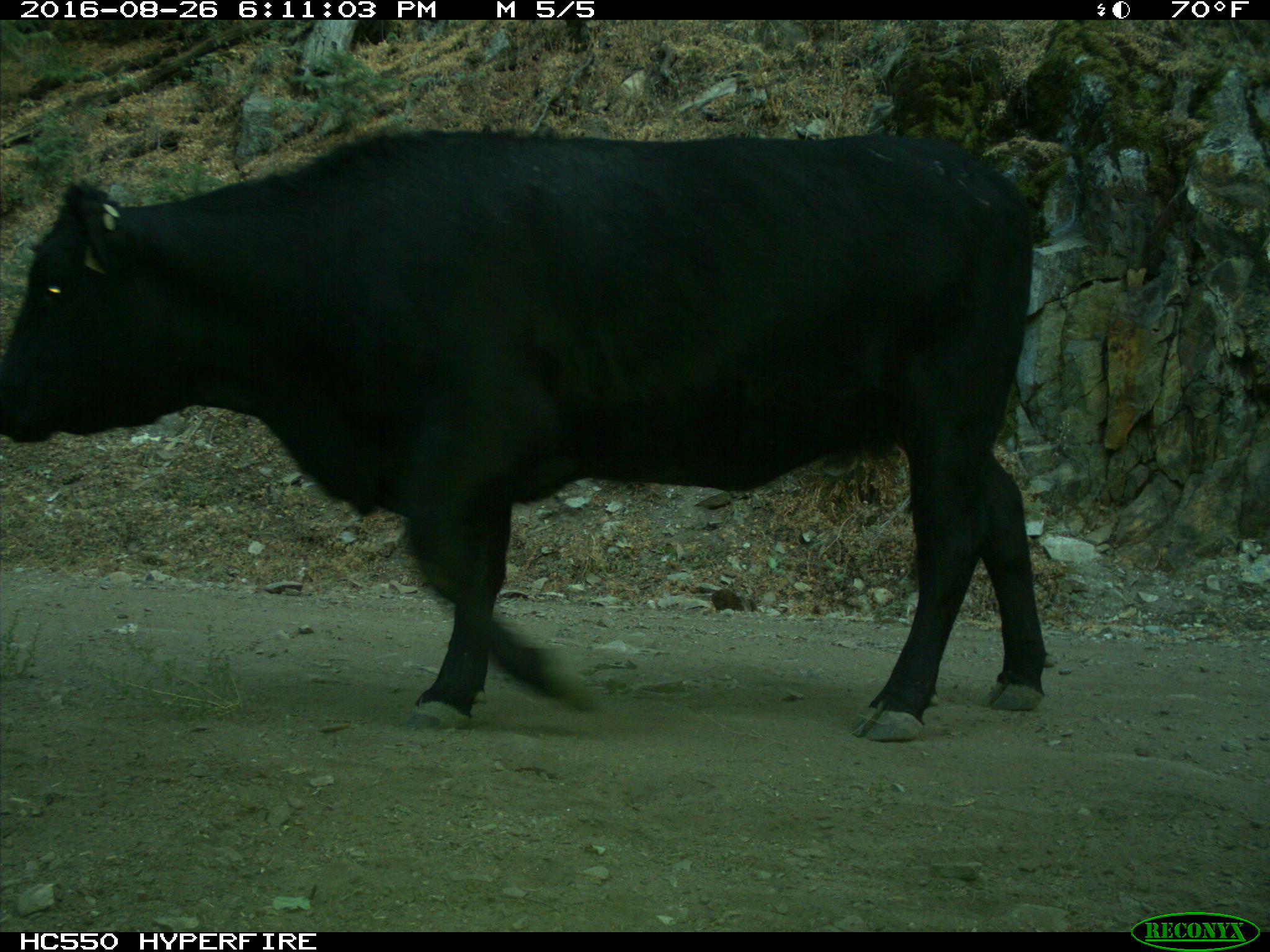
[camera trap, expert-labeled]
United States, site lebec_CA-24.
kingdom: Animalia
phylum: Chordata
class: Mammalia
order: Artiodactyla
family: Bovidae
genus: Bos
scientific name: Bos taurus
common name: domestic cow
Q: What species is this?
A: Bos taurus (domestic cow).